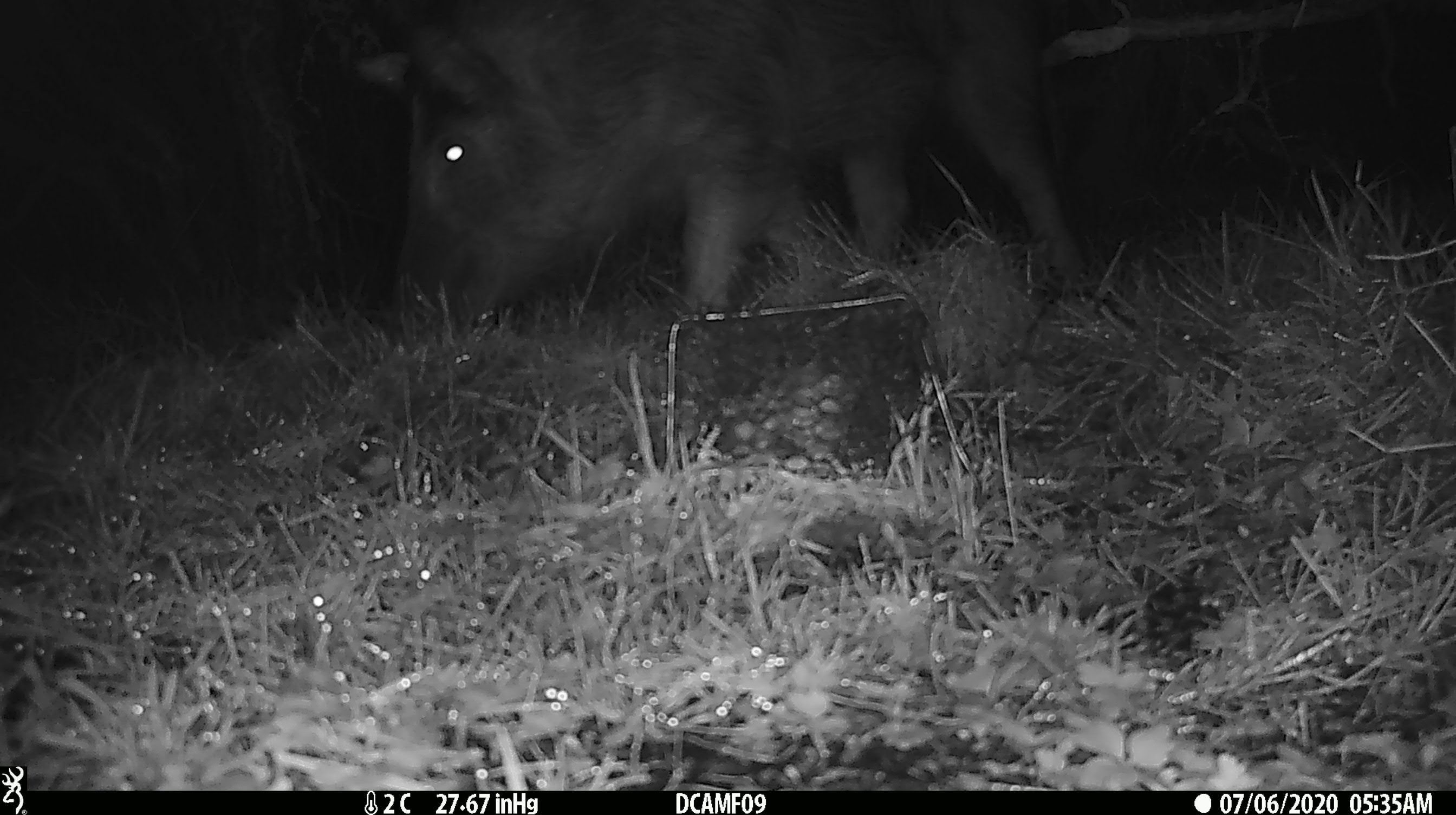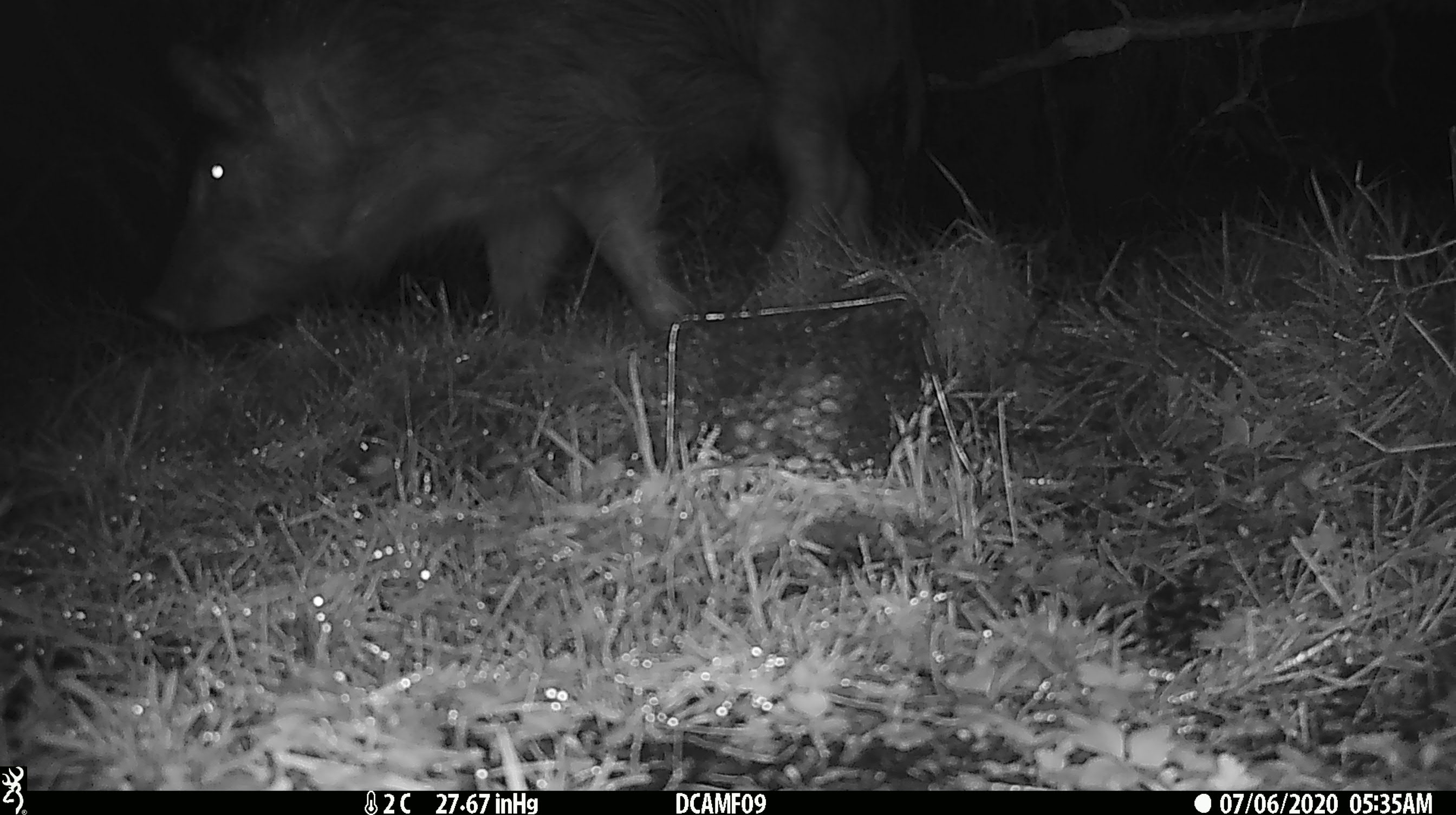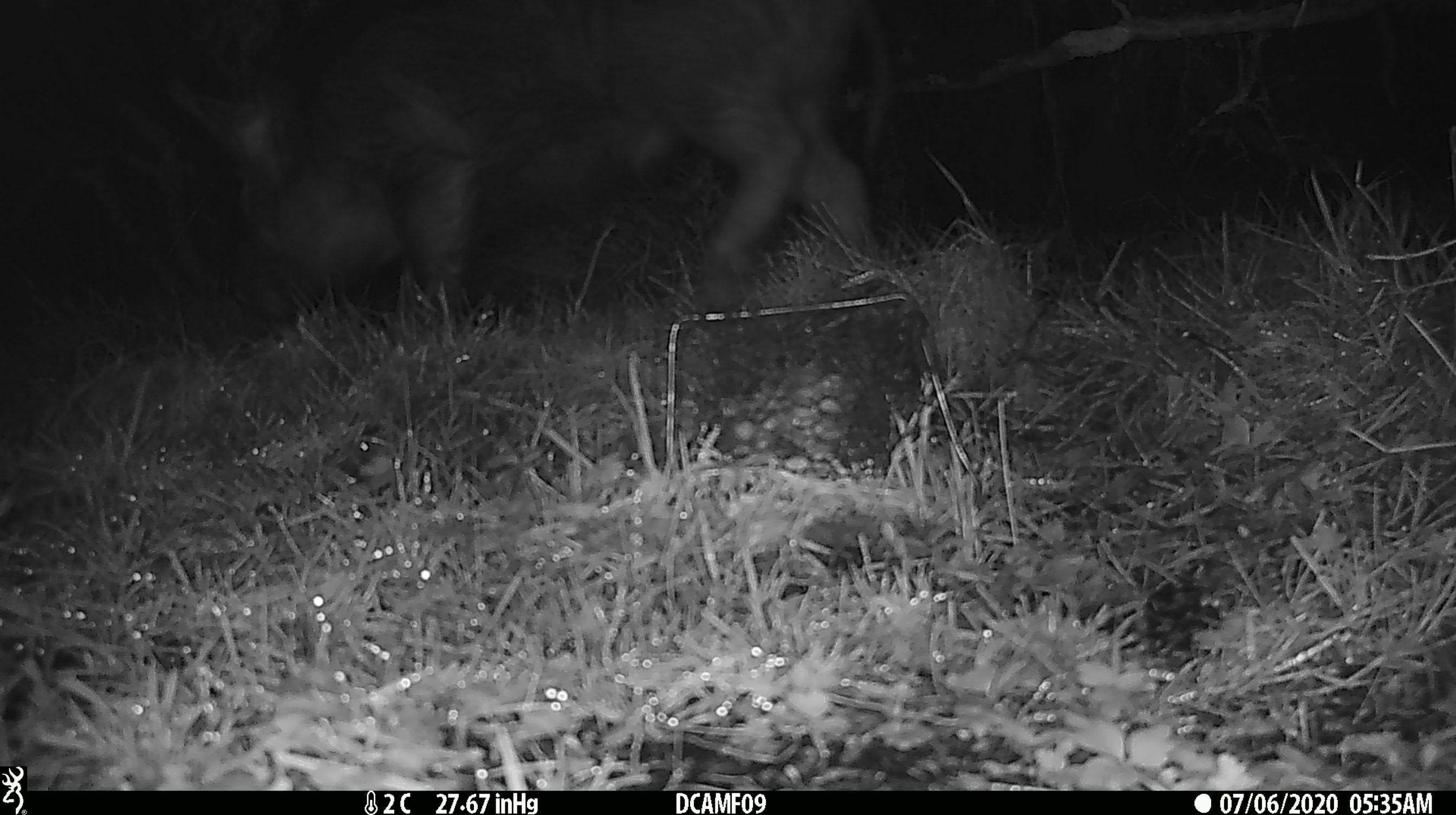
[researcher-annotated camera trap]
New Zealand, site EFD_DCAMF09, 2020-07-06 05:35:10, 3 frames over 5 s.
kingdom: Animalia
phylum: Chordata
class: Mammalia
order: Artiodactyla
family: Suidae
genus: Sus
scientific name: Sus scrofa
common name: pig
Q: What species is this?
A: Pig (Sus scrofa).